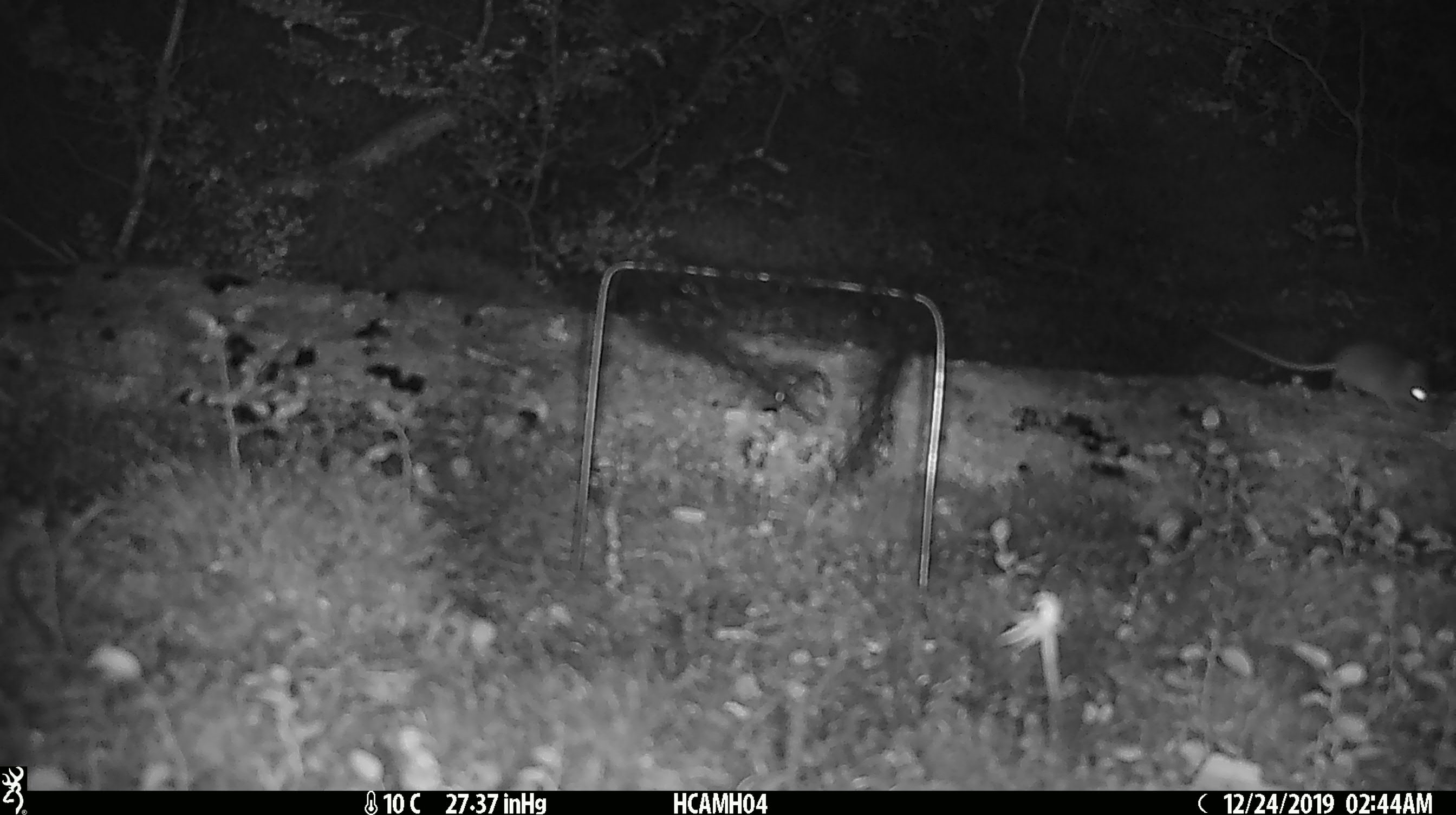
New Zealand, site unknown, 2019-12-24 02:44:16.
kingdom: Animalia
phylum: Chordata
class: Mammalia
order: Rodentia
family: Muridae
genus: Mus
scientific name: Mus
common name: mouse